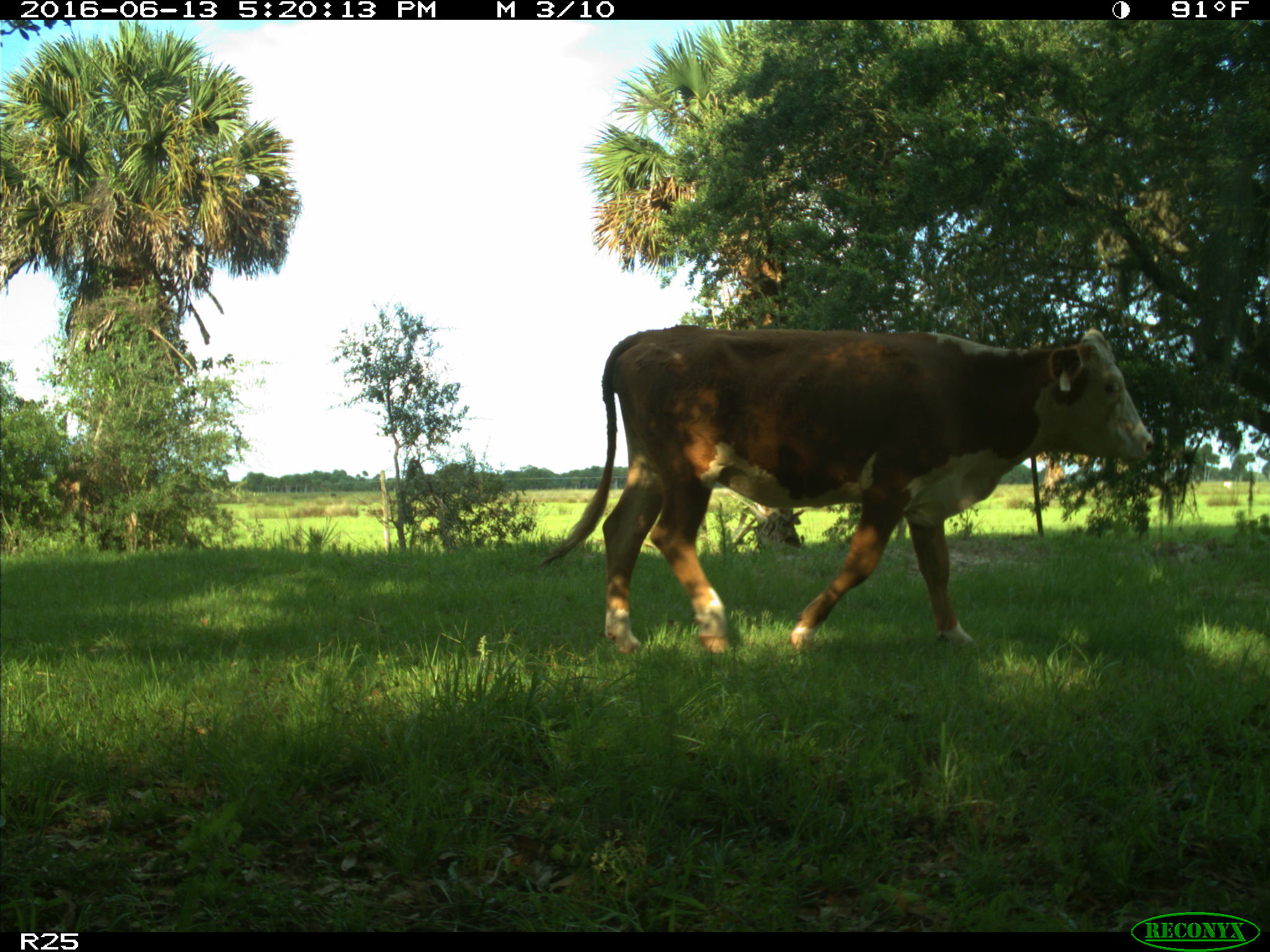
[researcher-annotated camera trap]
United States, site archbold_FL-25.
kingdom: Animalia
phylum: Chordata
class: Mammalia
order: Artiodactyla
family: Bovidae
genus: Bos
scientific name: Bos taurus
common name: domestic cow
Bos taurus (domestic cow).